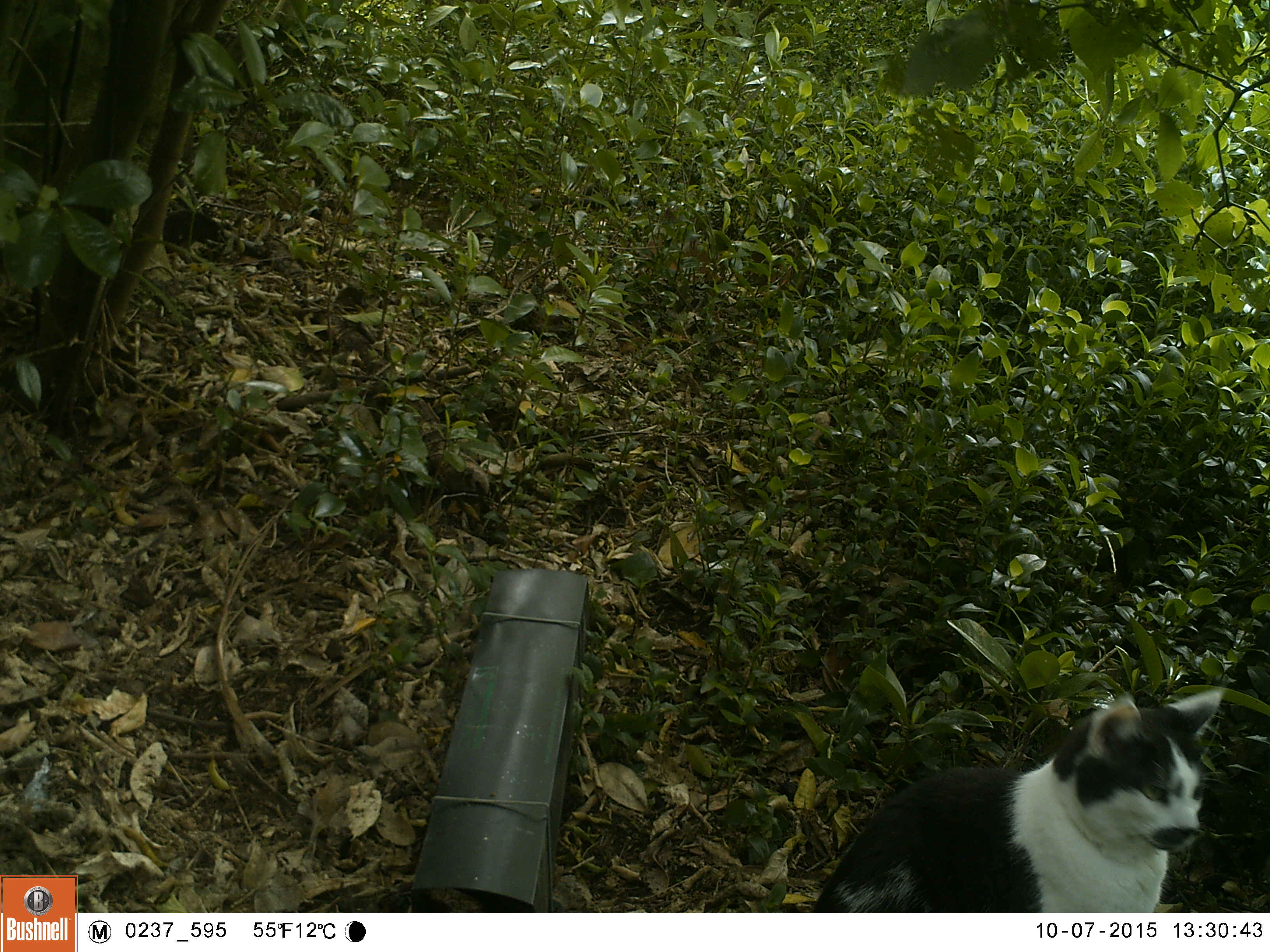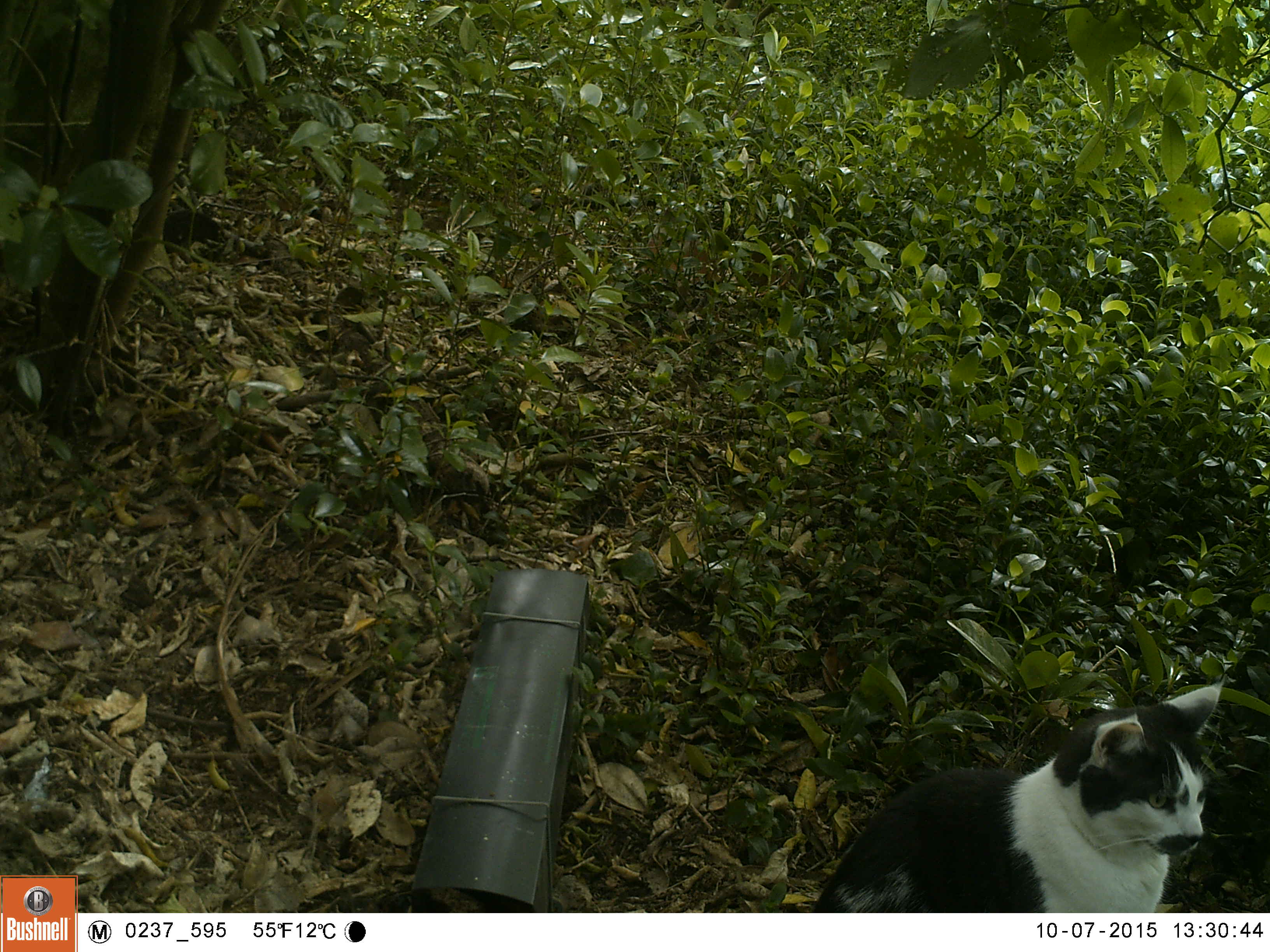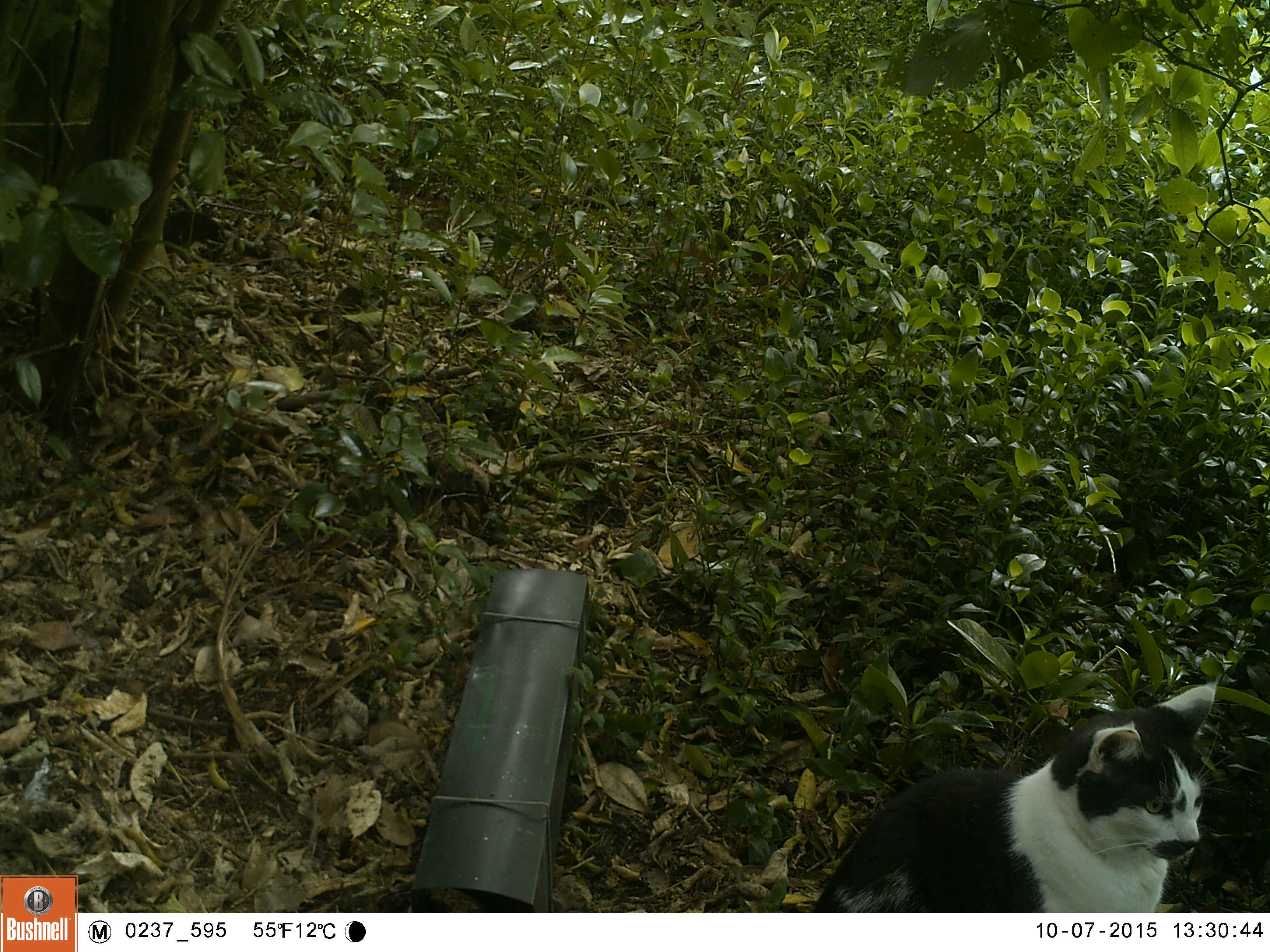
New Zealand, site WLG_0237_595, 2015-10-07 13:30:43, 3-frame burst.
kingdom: Animalia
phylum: Chordata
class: Mammalia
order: Carnivora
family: Felidae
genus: Felis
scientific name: Felis catus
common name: domestic cat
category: cat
Cat (domestic cat) (Felis catus).